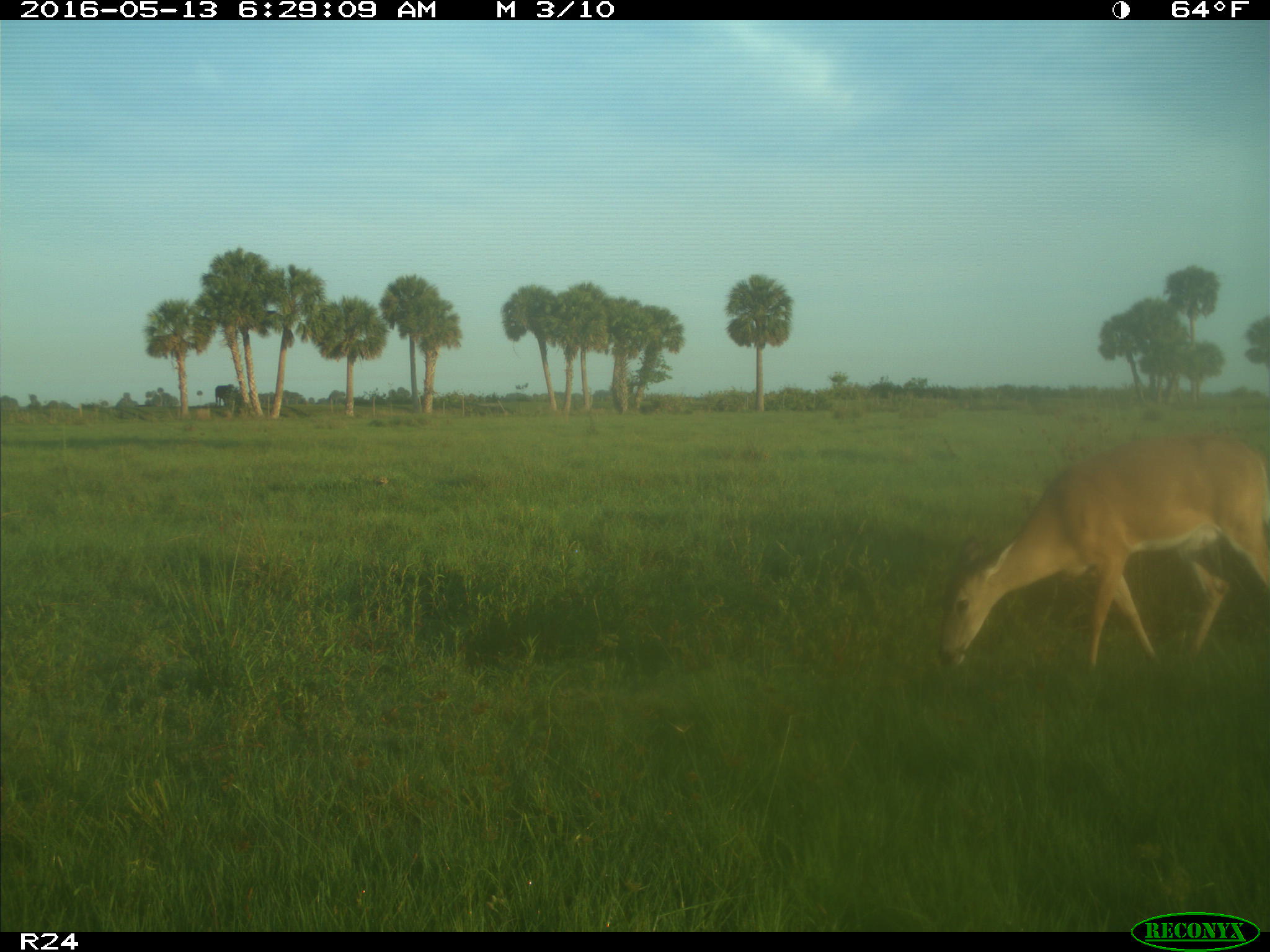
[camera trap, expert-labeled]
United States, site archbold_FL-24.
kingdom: Animalia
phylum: Chordata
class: Mammalia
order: Artiodactyla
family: Cervidae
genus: Odocoileus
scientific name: Odocoileus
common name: deer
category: unidentified deer